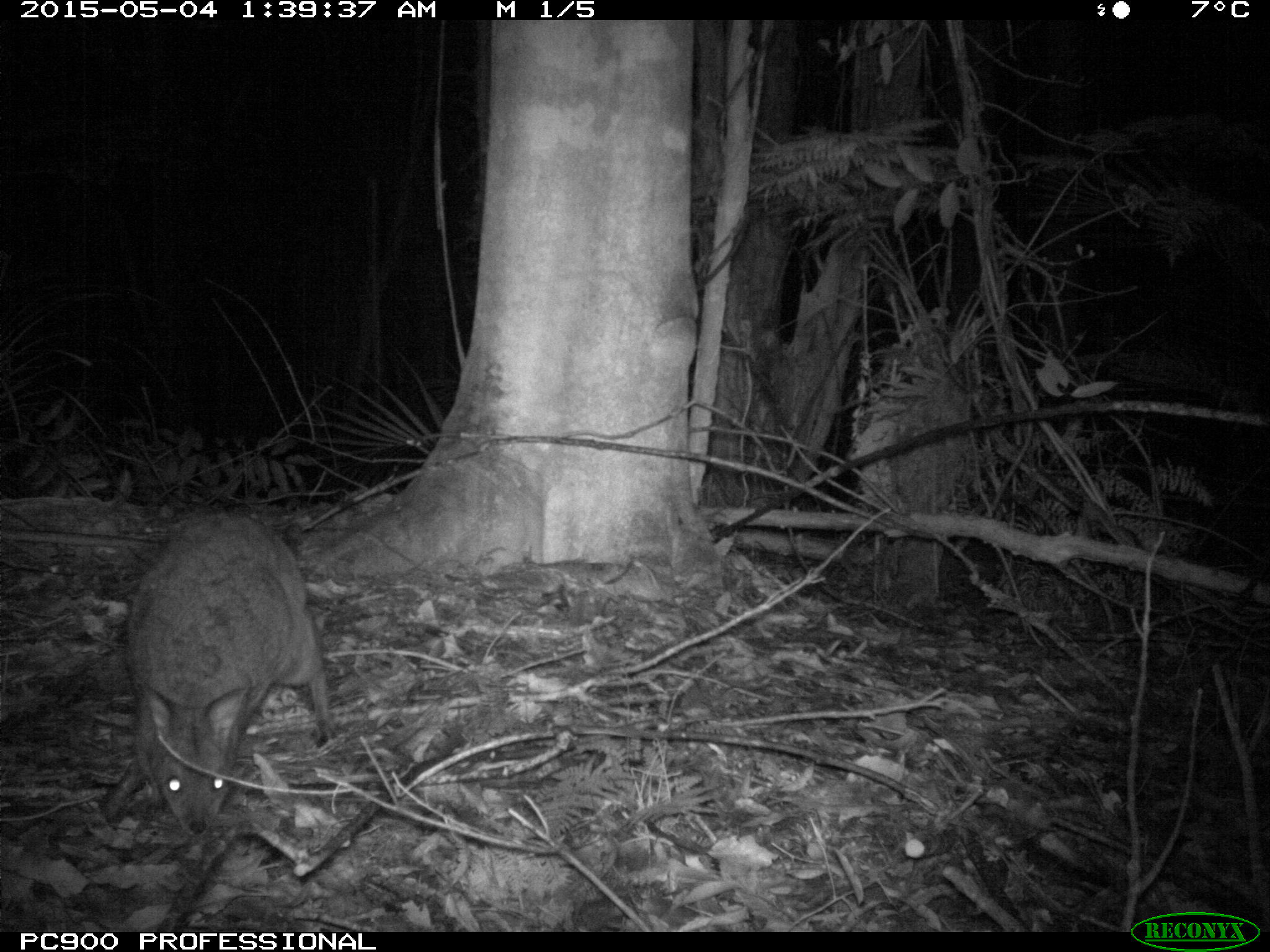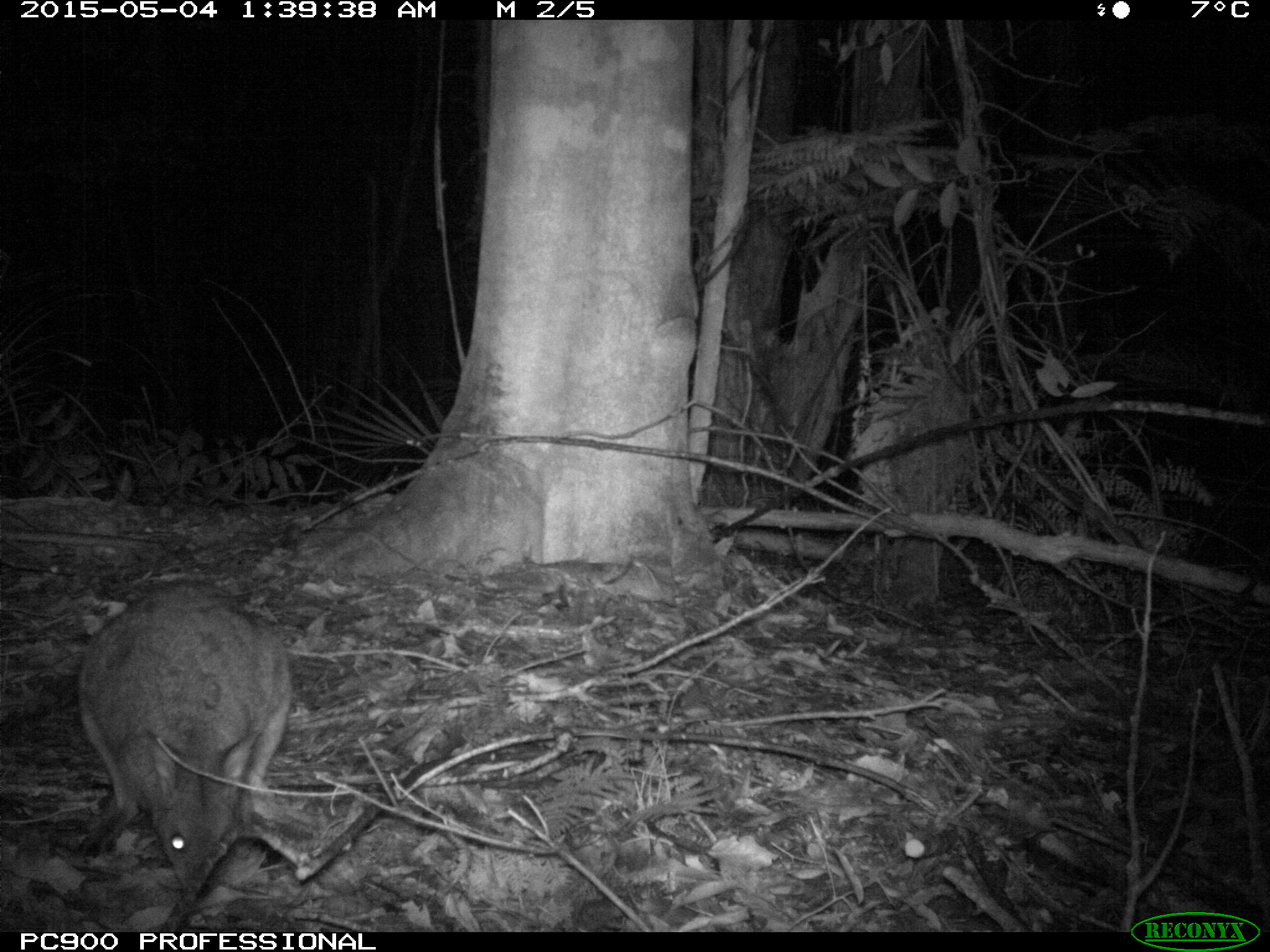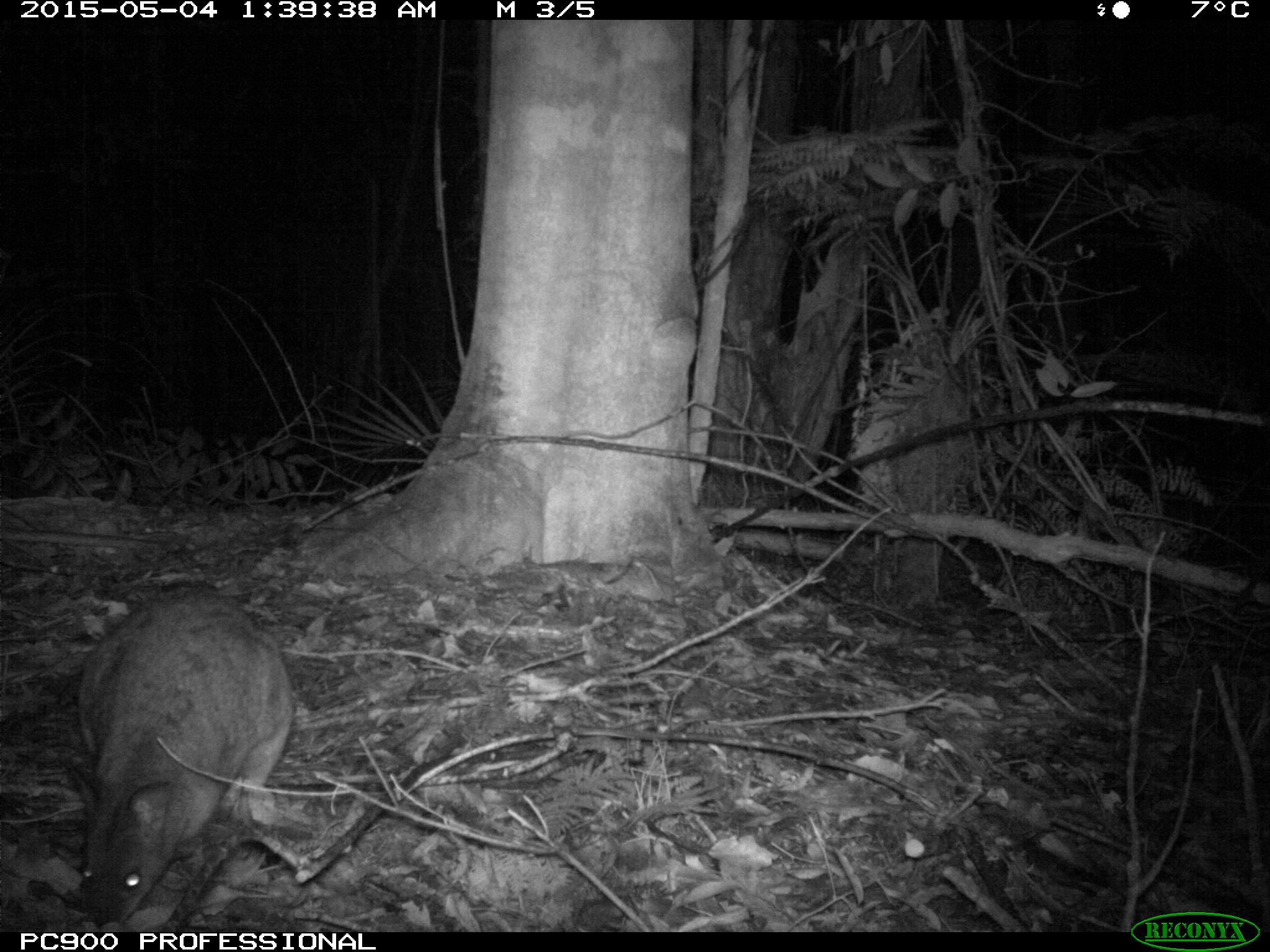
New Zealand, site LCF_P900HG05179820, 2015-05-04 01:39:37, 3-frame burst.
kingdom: Animalia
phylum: Chordata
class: Mammalia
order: Diprotodontia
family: Macropodidae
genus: Notamacropus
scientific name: Notamacropus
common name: wallaby